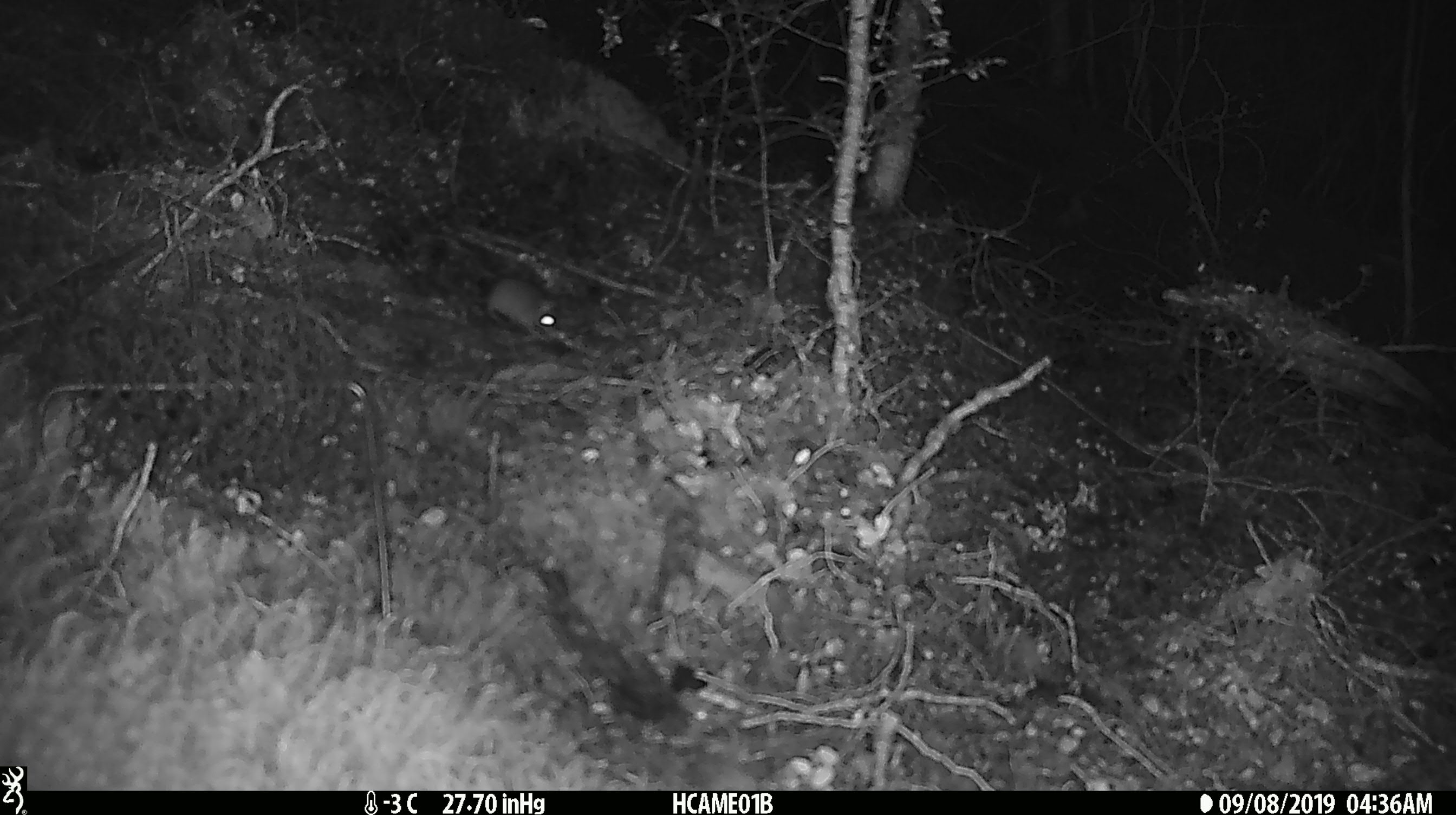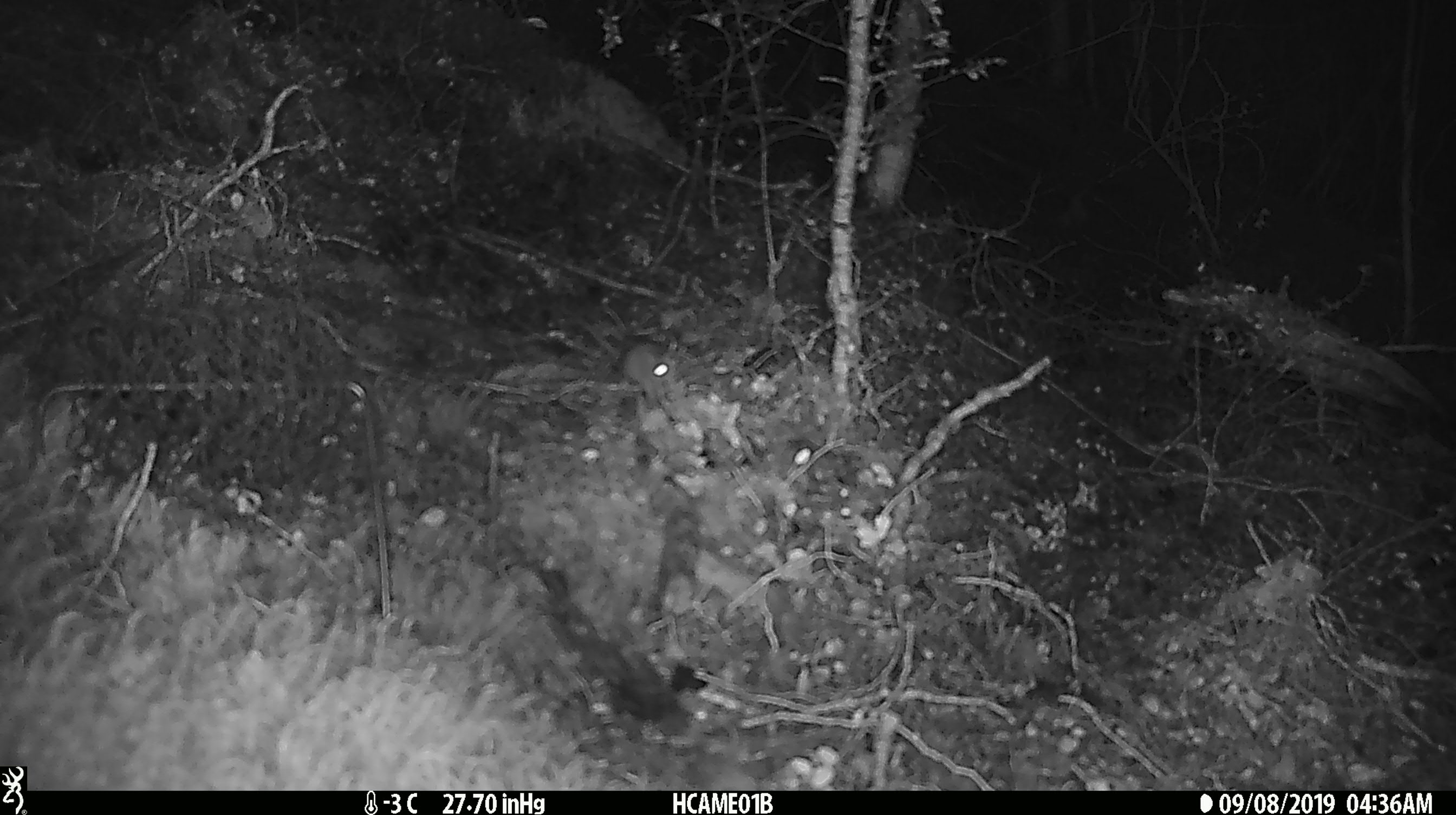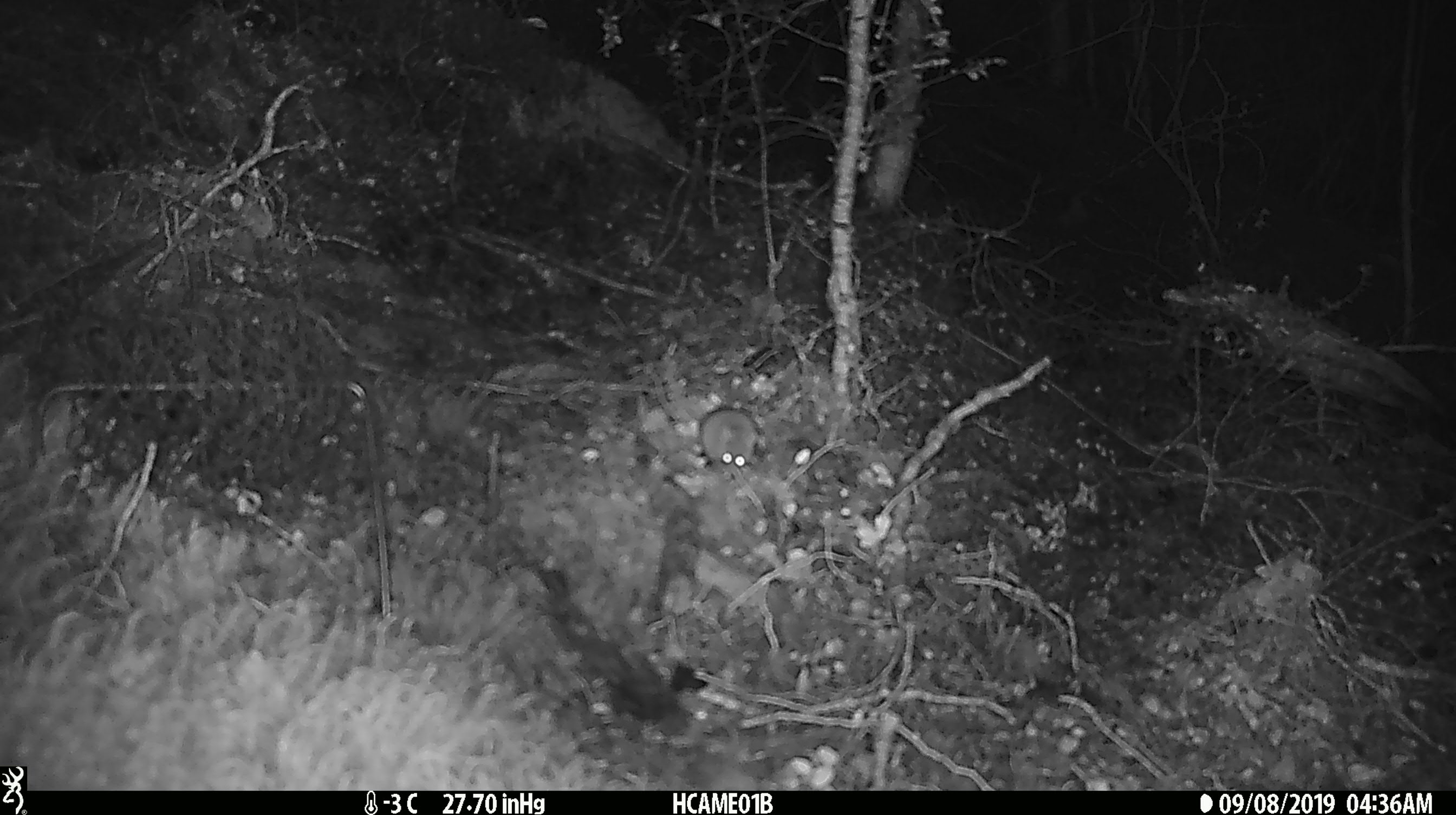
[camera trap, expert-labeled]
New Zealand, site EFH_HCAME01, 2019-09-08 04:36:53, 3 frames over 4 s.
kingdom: Animalia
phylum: Chordata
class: Mammalia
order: Rodentia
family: Muridae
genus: Mus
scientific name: Mus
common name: mouse